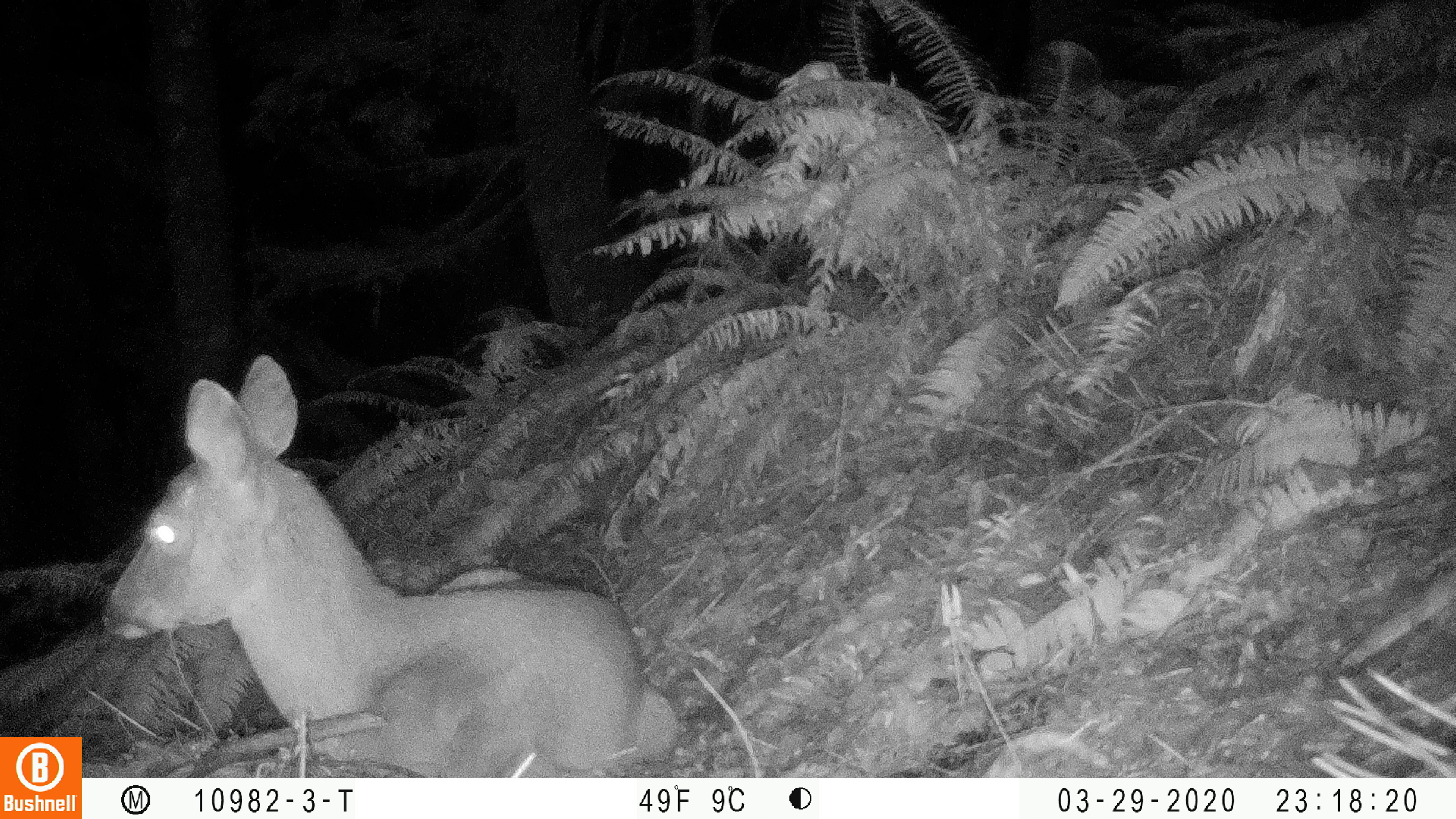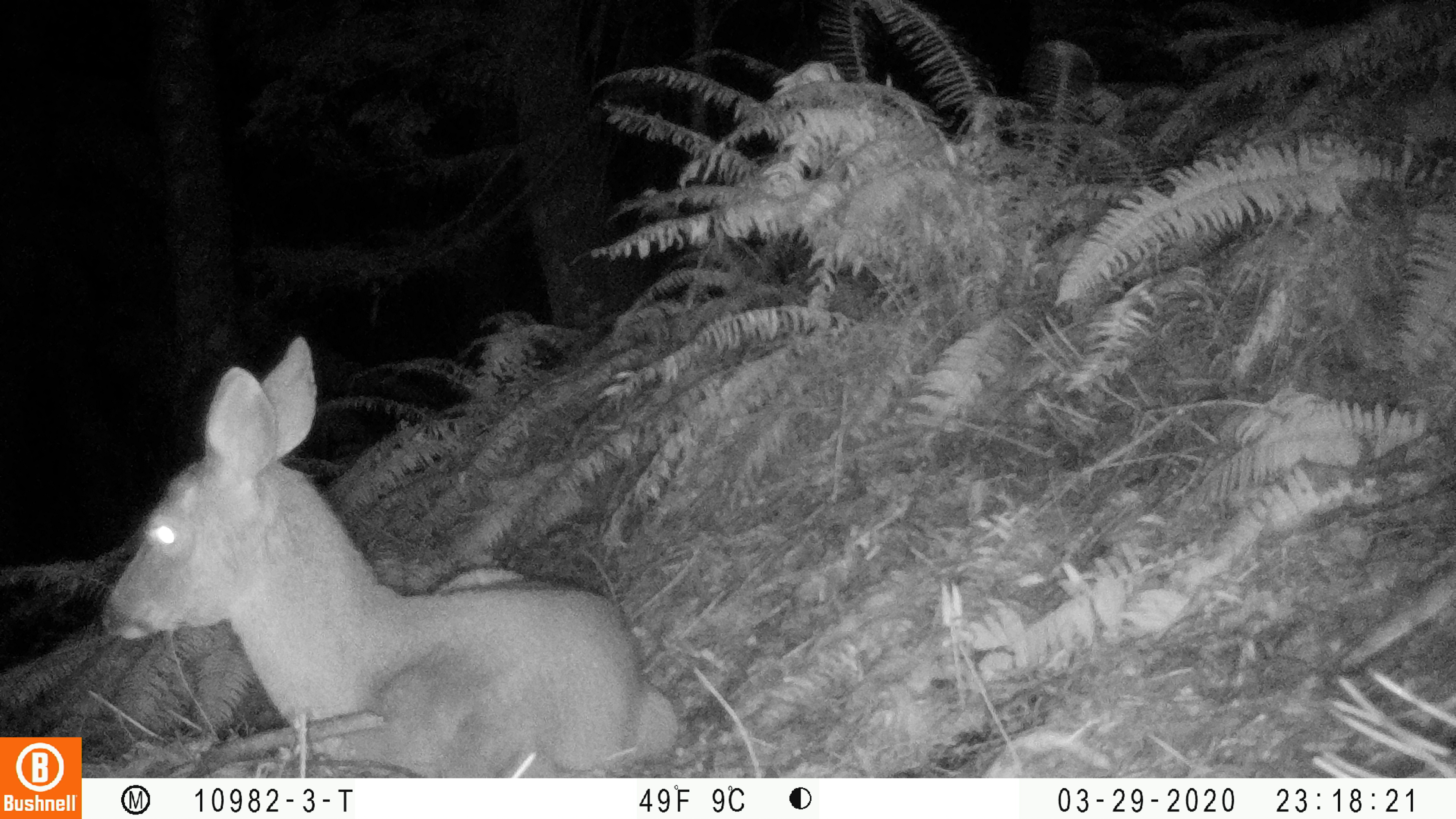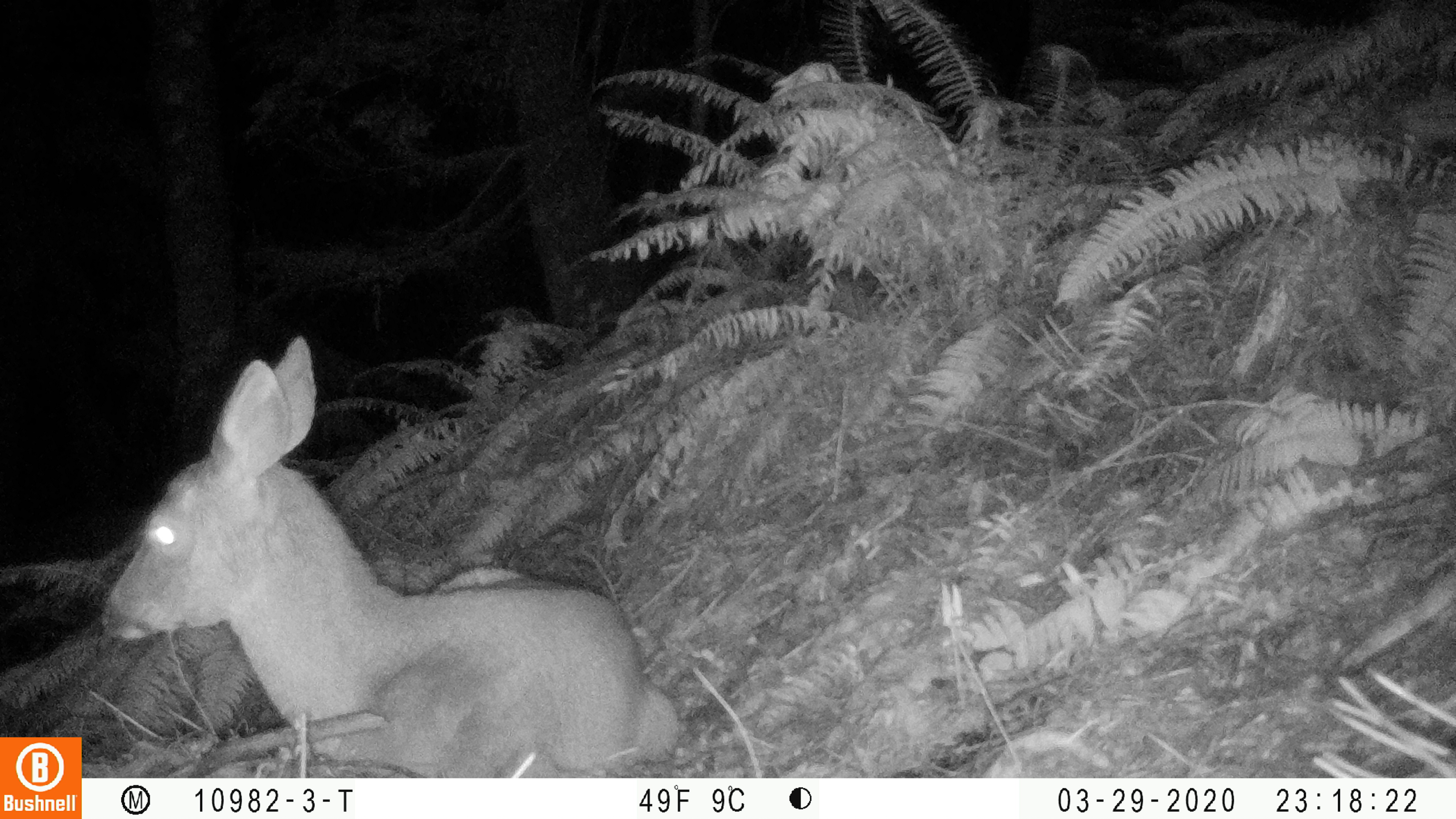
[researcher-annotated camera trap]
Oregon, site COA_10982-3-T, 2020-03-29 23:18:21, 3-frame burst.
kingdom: Animalia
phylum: Chordata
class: Mammalia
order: Artiodactyla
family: Cervidae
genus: Odocoileus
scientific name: Odocoileus hemionus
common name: black-tailed deer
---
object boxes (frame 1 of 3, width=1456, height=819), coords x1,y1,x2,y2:
black-tailed deer: 93,344,685,766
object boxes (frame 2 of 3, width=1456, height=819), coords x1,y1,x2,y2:
black-tailed deer: 93,328,683,766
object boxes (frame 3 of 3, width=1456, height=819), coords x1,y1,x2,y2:
black-tailed deer: 91,325,681,766